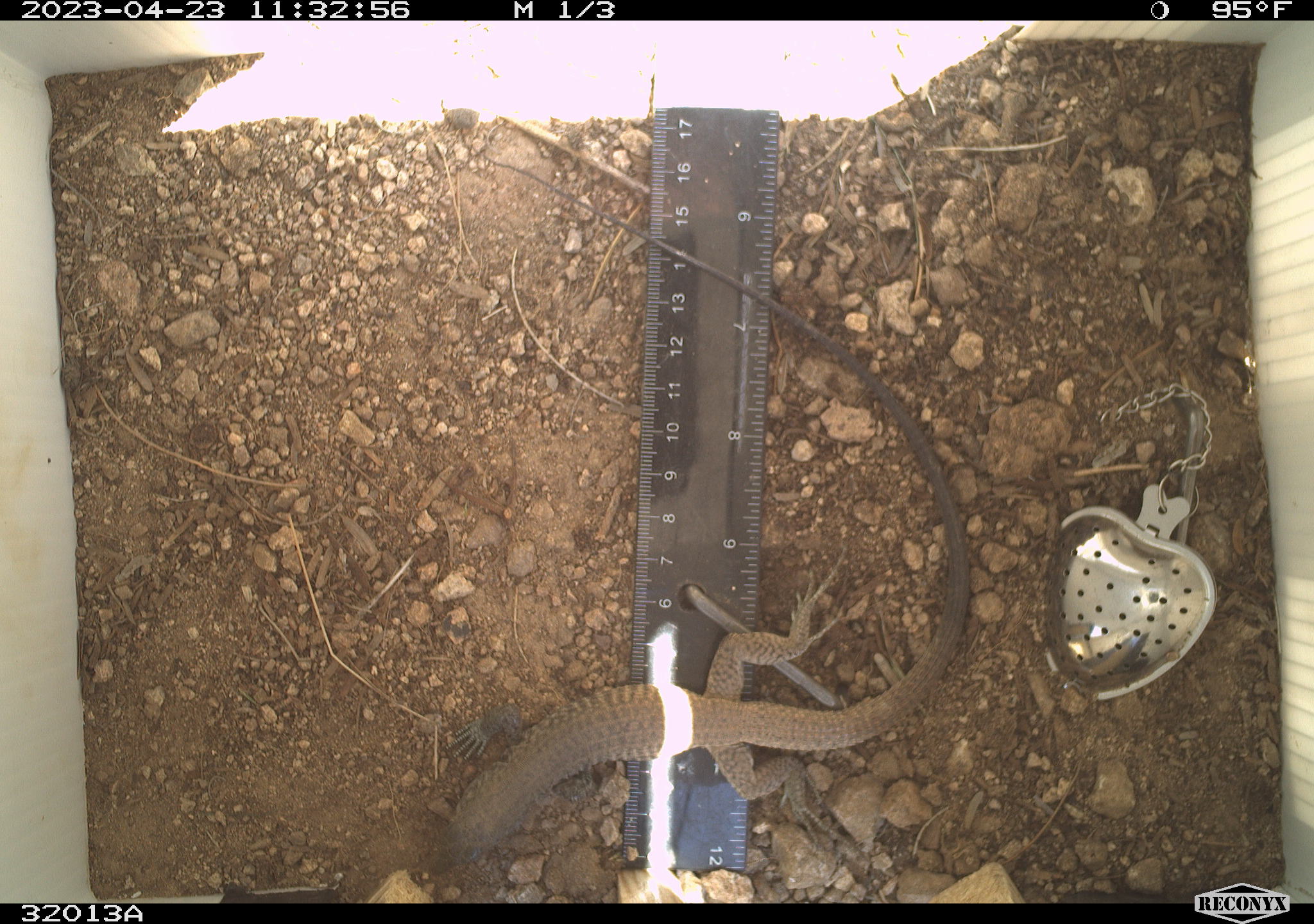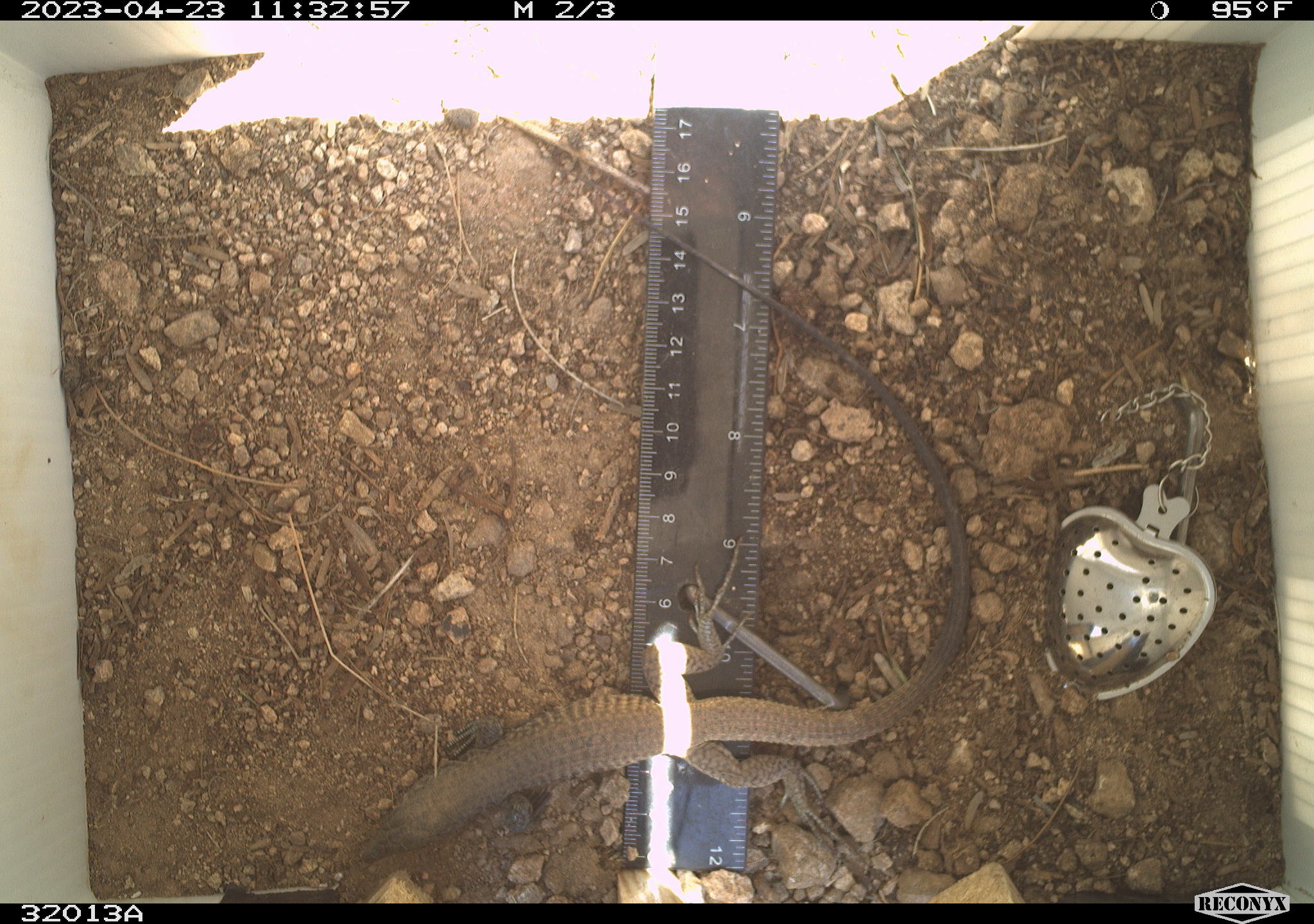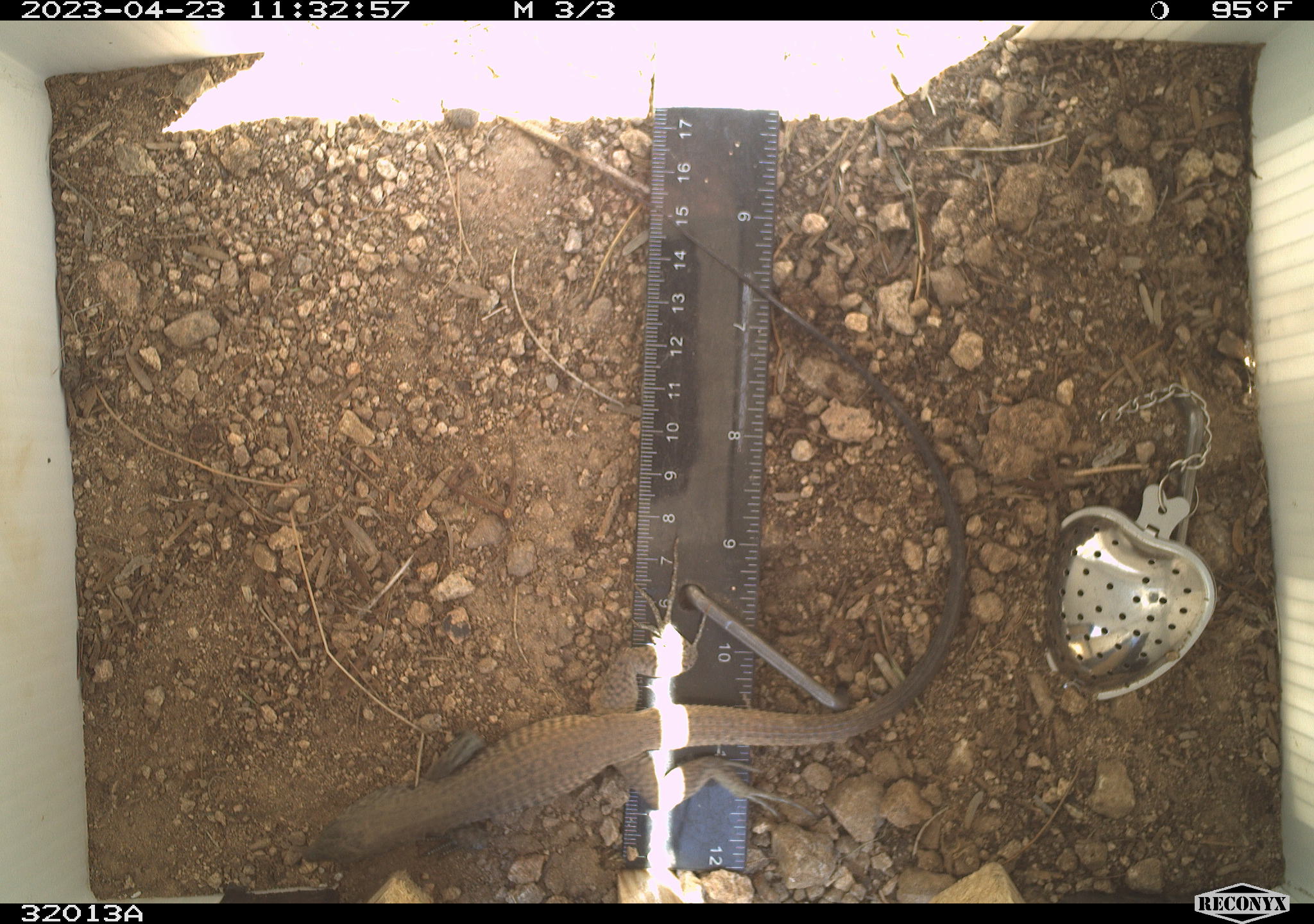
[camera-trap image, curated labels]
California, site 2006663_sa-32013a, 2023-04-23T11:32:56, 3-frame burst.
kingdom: Animalia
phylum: Chordata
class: Reptilia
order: Squamata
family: Teiidae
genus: Aspidoscelis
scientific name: Aspidoscelis tigris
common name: western whiptail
Western whiptail (Aspidoscelis tigris).